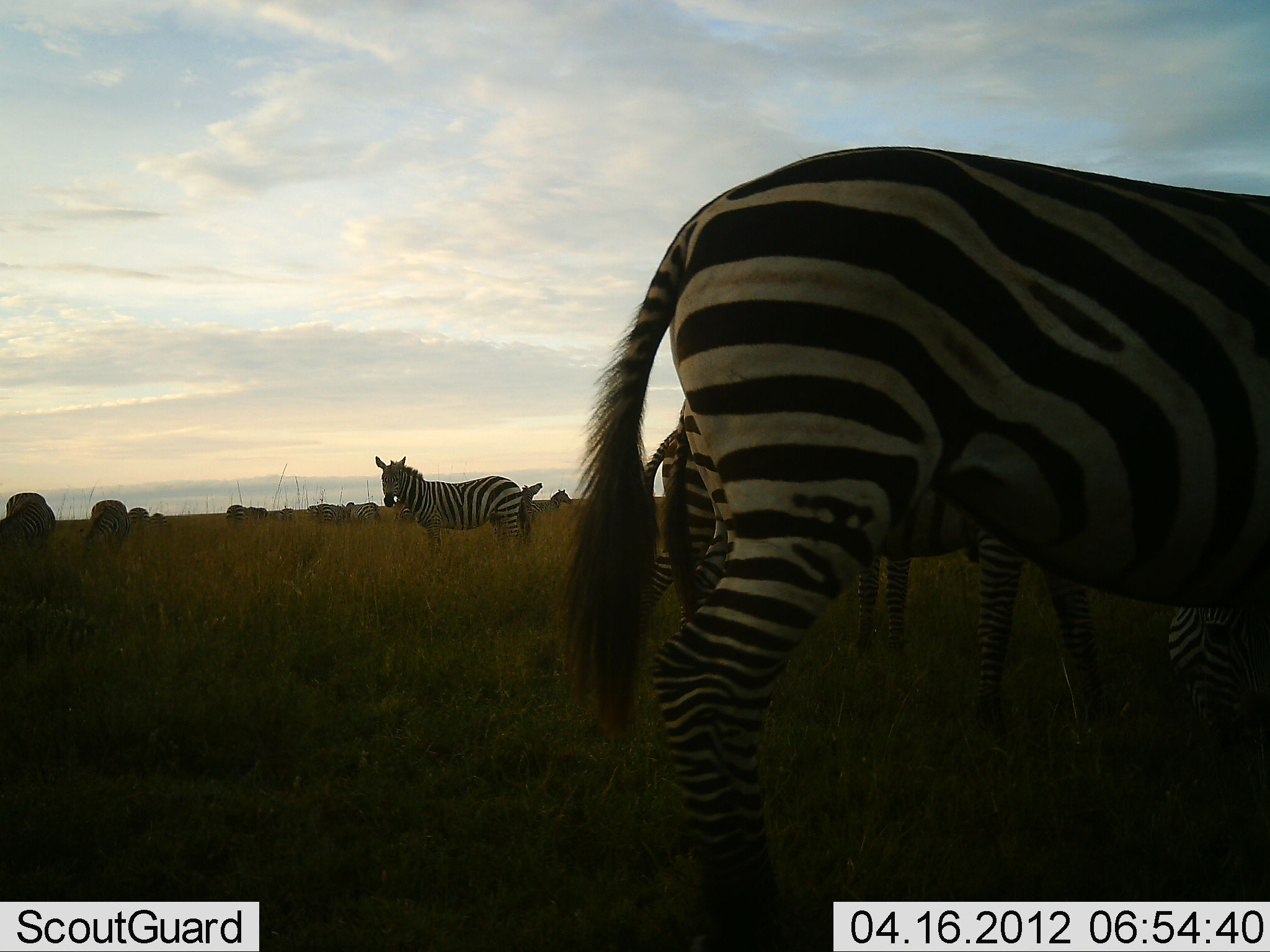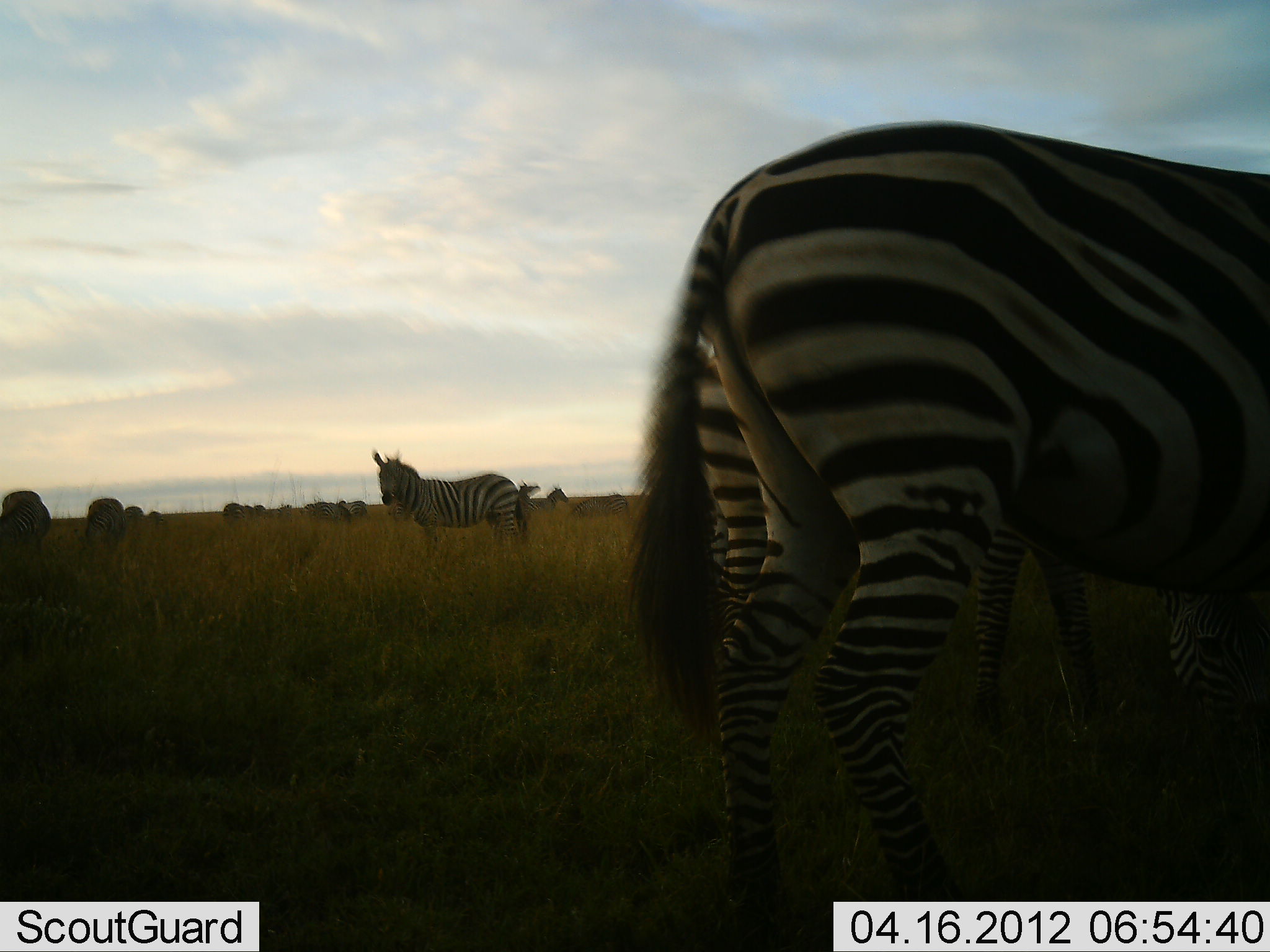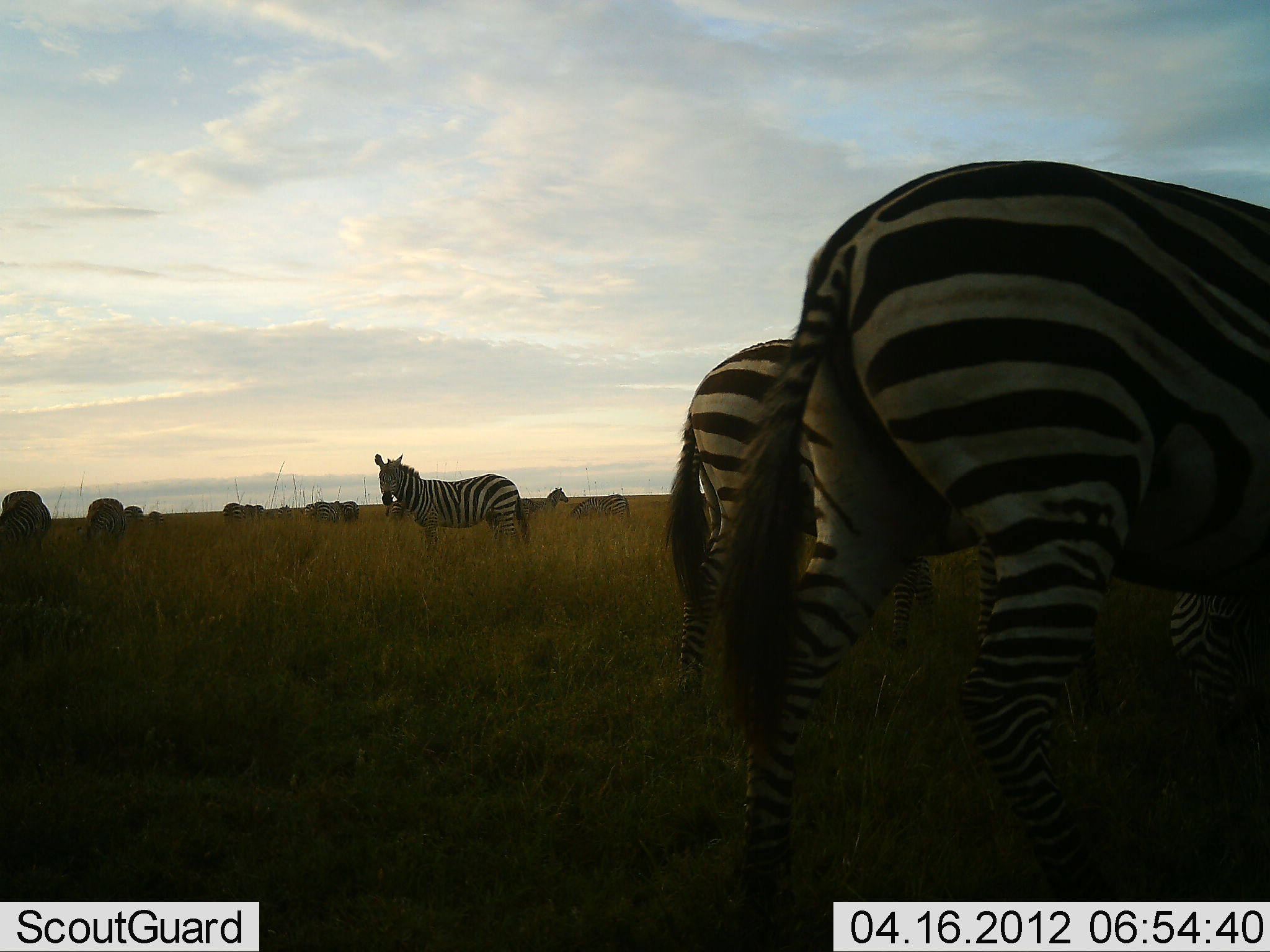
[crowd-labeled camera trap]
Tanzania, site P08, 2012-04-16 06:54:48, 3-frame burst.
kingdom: Animalia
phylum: Chordata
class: Mammalia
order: Perissodactyla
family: Equidae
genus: Equus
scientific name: Equus quagga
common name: plains zebra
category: zebra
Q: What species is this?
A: Zebra (plains zebra) (Equus quagga).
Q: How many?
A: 11-50.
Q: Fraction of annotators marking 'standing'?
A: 70%.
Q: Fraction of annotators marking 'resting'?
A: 20%.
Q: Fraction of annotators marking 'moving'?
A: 20%.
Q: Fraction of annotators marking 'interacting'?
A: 0%.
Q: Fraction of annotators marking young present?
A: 0%.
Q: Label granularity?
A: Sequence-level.